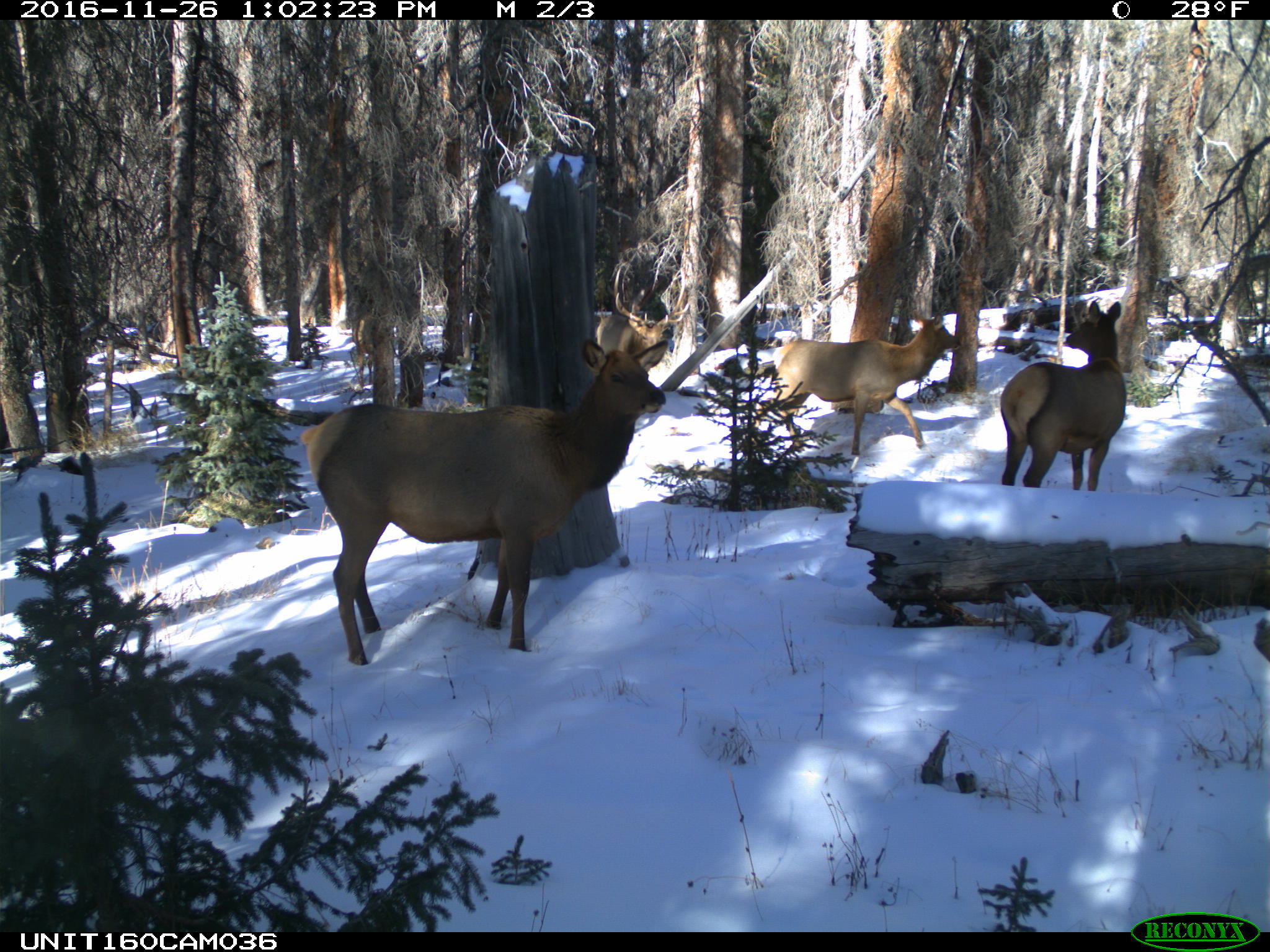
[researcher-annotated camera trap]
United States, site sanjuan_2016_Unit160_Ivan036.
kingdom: Animalia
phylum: Chordata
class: Mammalia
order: Artiodactyla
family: Cervidae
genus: Cervus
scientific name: Cervus elaphus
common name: red deer